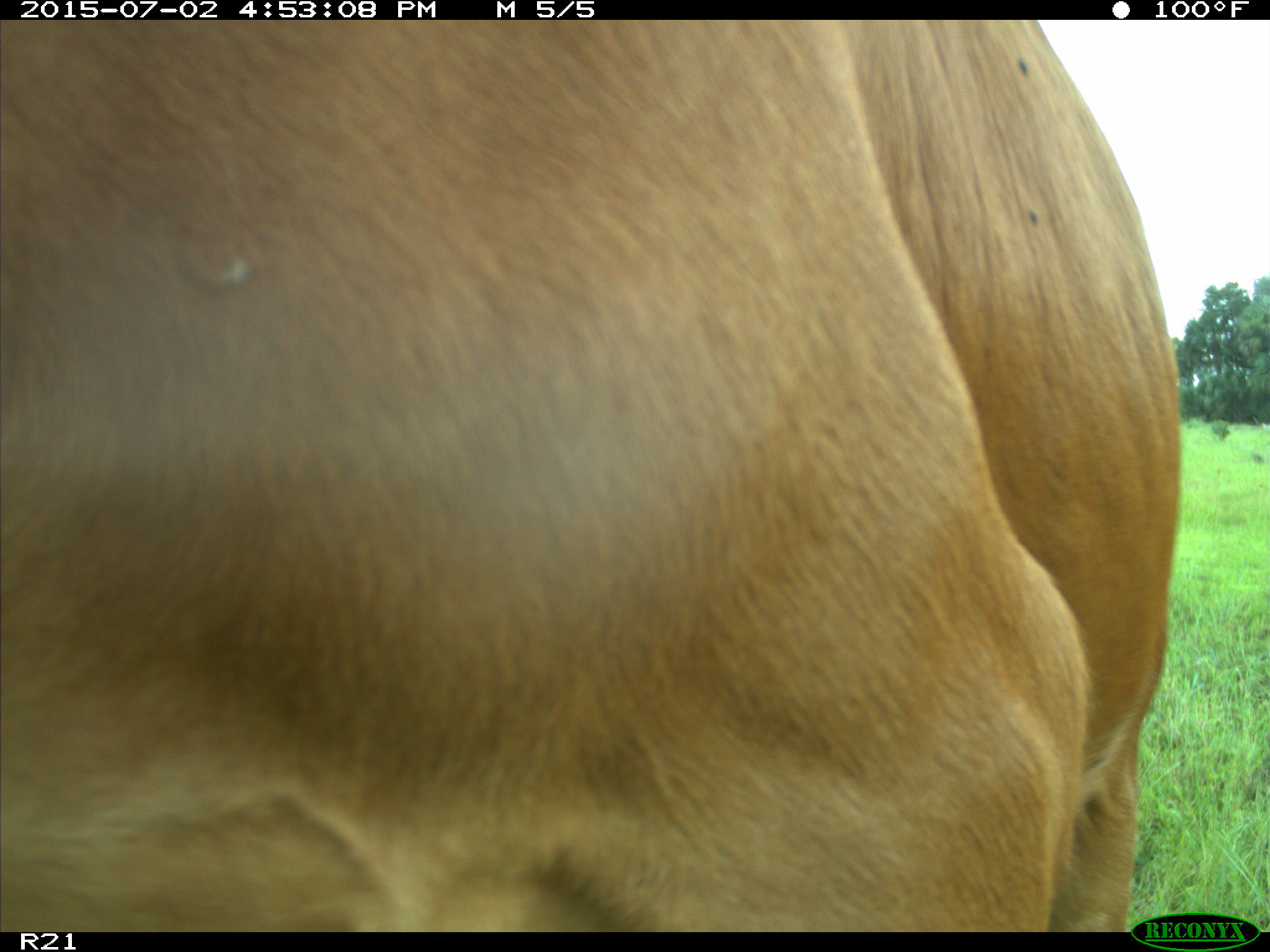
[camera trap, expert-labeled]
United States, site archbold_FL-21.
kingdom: Animalia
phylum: Chordata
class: Mammalia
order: Artiodactyla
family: Bovidae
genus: Bos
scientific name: Bos taurus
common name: domestic cow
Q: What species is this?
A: Bos taurus (domestic cow).